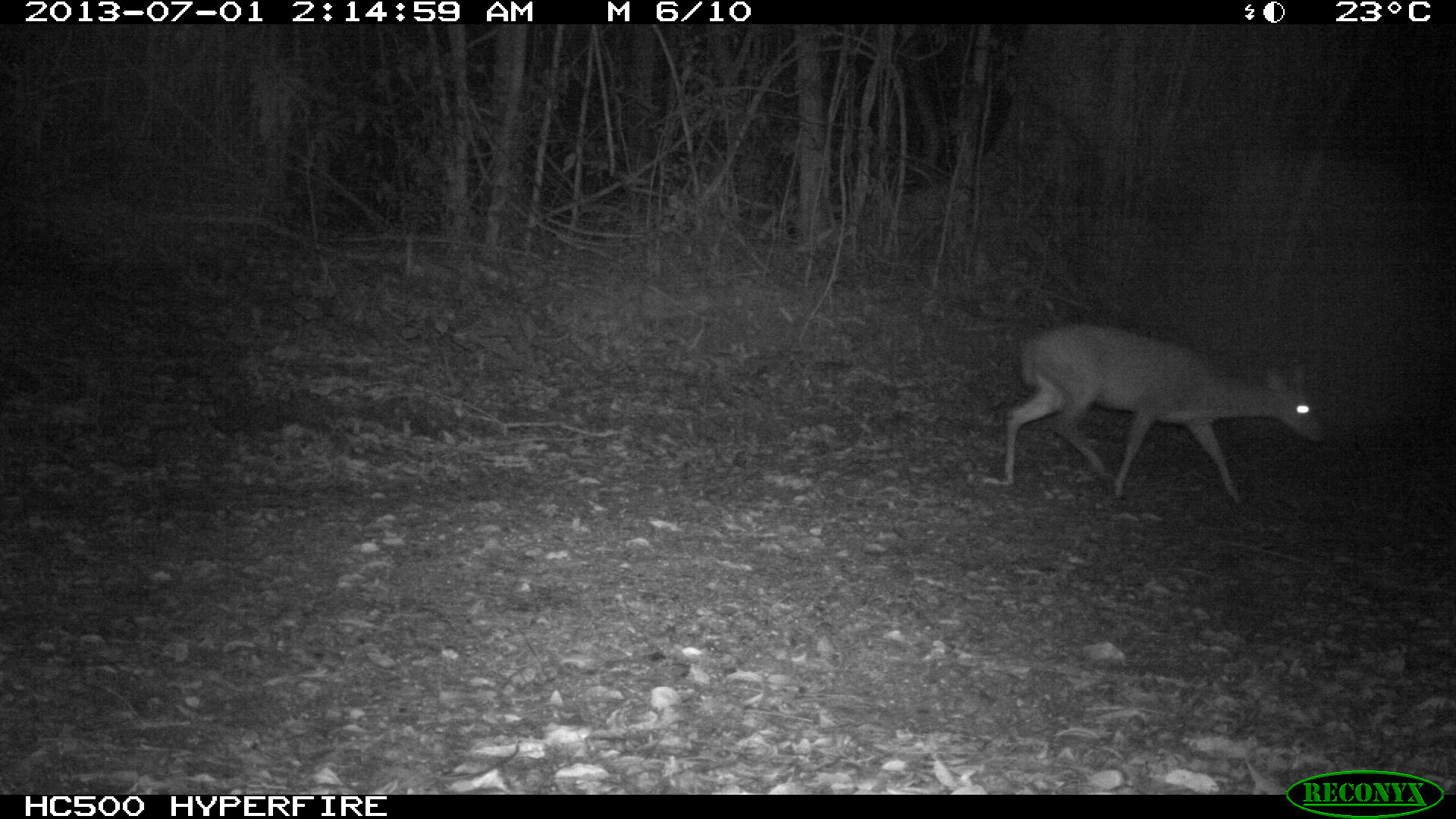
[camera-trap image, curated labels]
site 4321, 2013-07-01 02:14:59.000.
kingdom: Animalia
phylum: Chordata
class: Mammalia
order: Artiodactyla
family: Cervidae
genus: Mazama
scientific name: Mazama temama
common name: central american red brocket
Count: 1.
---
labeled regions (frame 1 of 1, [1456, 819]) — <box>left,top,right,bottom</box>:
mazama temama: <box>995,321,1327,500</box>